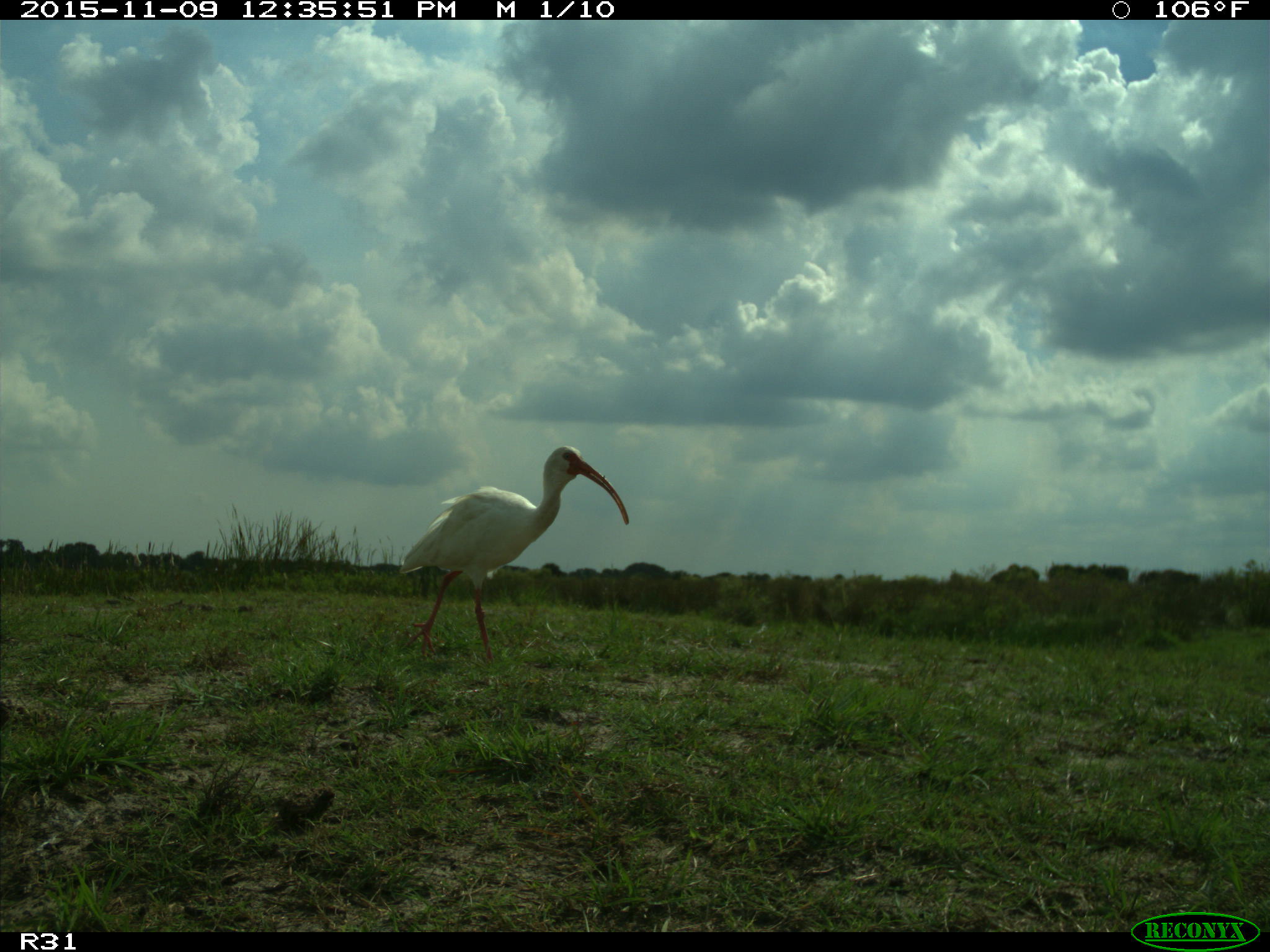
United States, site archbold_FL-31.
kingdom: Animalia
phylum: Chordata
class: Aves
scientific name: Aves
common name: birds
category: unidentified bird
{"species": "unidentified bird (birds) (Aves)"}